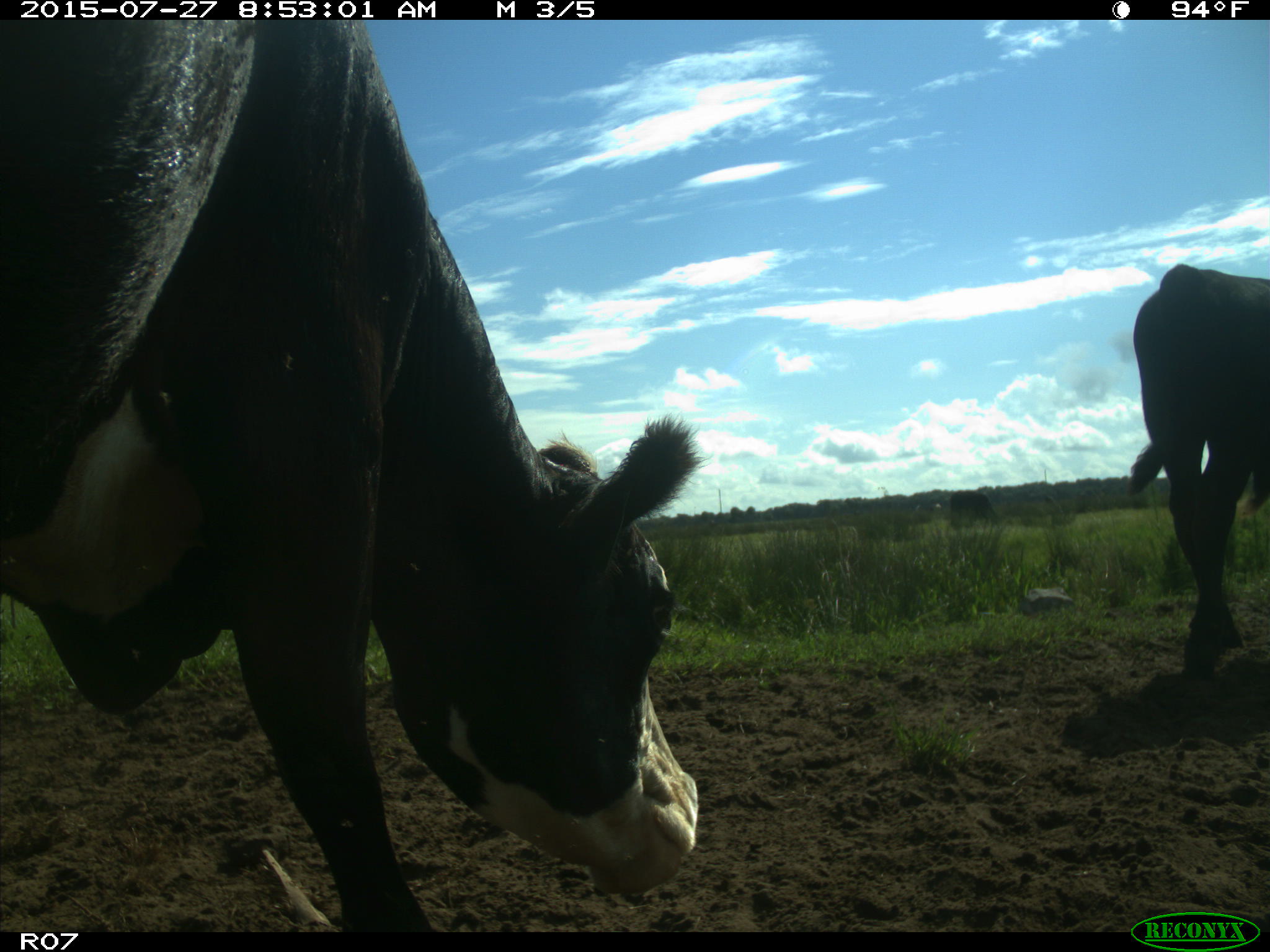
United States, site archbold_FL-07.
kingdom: Animalia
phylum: Chordata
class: Mammalia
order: Artiodactyla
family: Bovidae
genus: Bos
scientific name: Bos taurus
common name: domestic cow